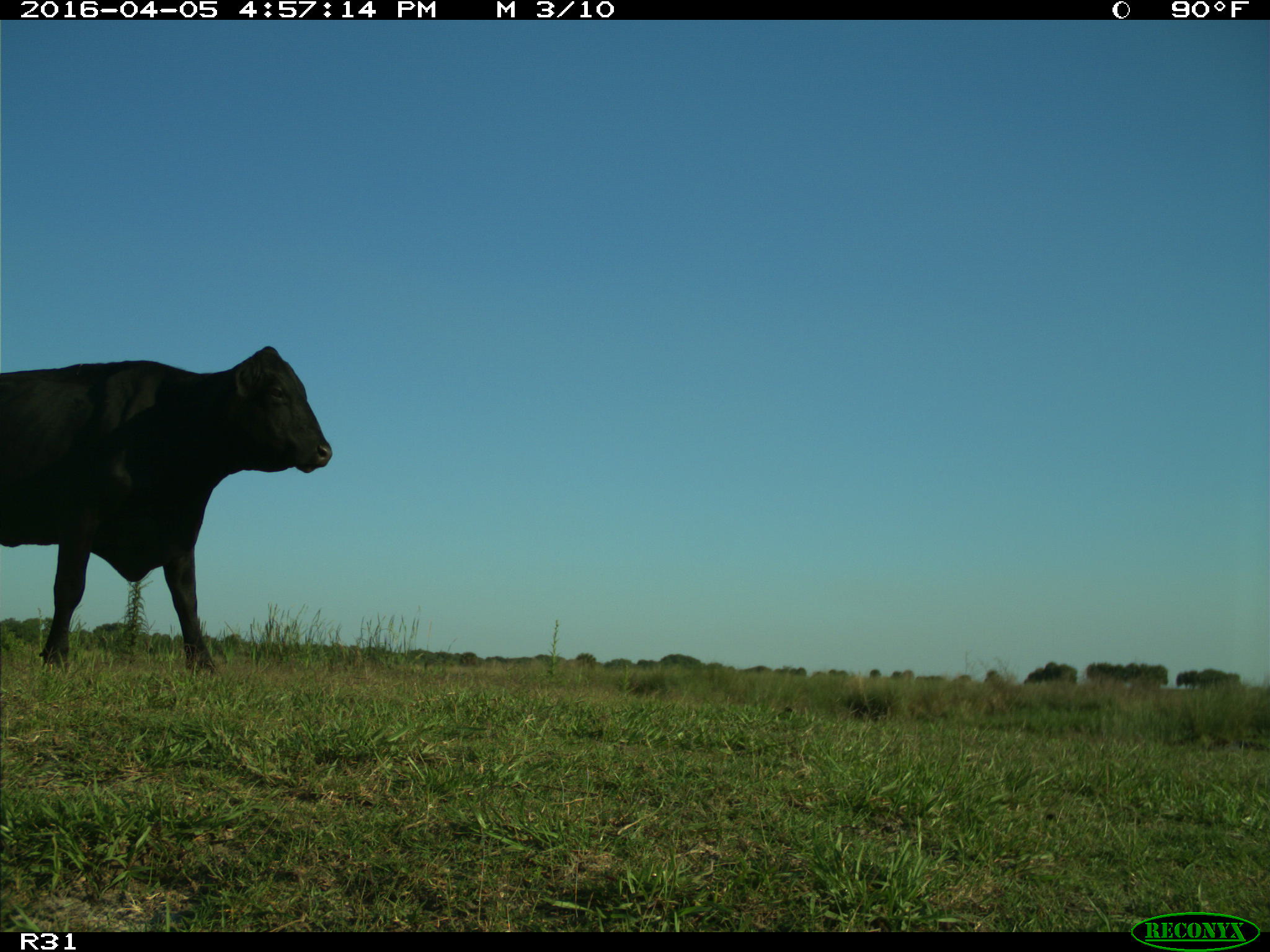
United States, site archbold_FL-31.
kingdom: Animalia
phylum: Chordata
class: Mammalia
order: Artiodactyla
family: Bovidae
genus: Bos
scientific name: Bos taurus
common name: domestic cow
Bos taurus (domestic cow).